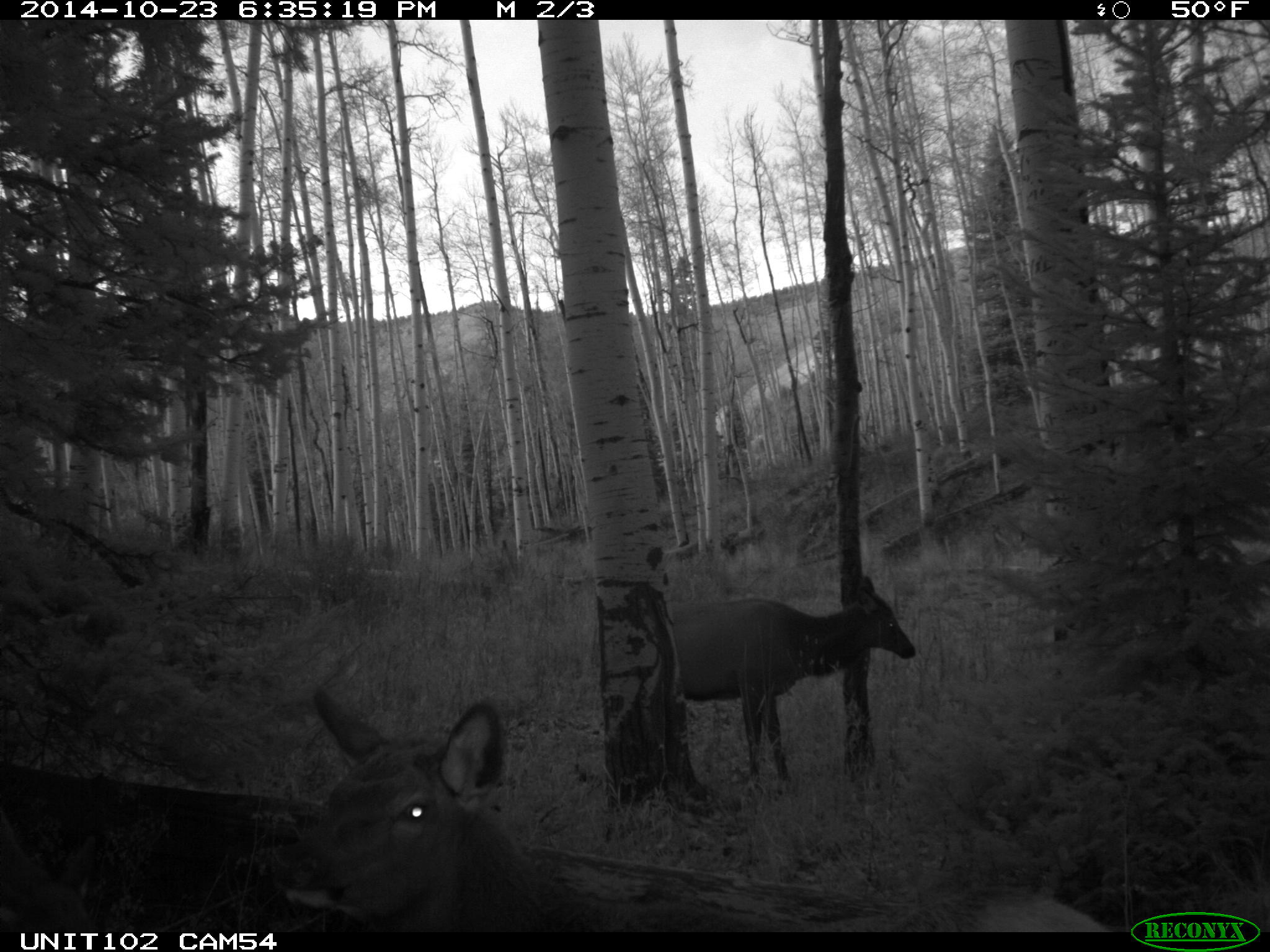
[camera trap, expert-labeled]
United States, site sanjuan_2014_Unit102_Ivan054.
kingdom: Animalia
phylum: Chordata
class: Mammalia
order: Artiodactyla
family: Cervidae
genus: Cervus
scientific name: Cervus elaphus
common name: red deer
Cervus elaphus (red deer).